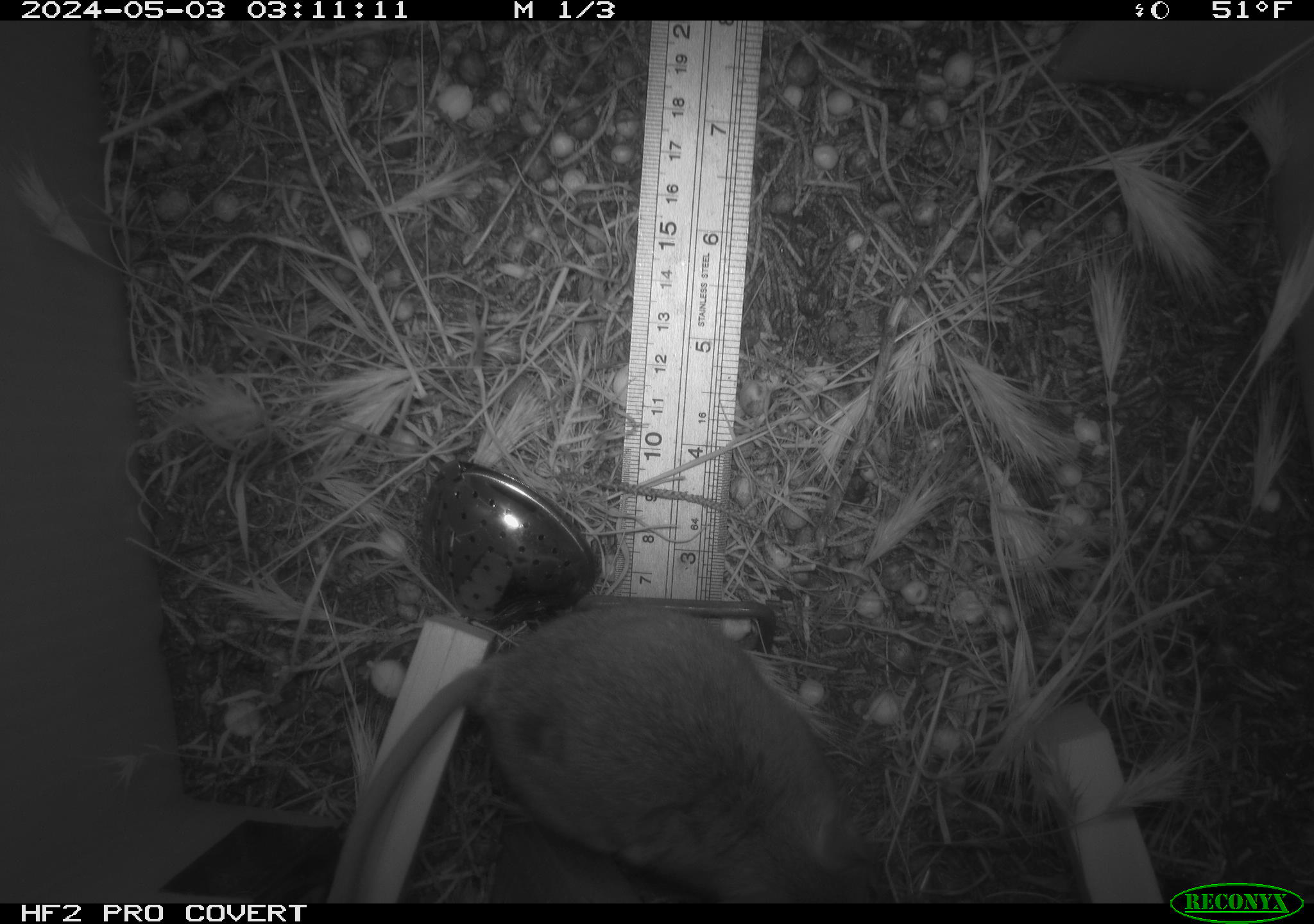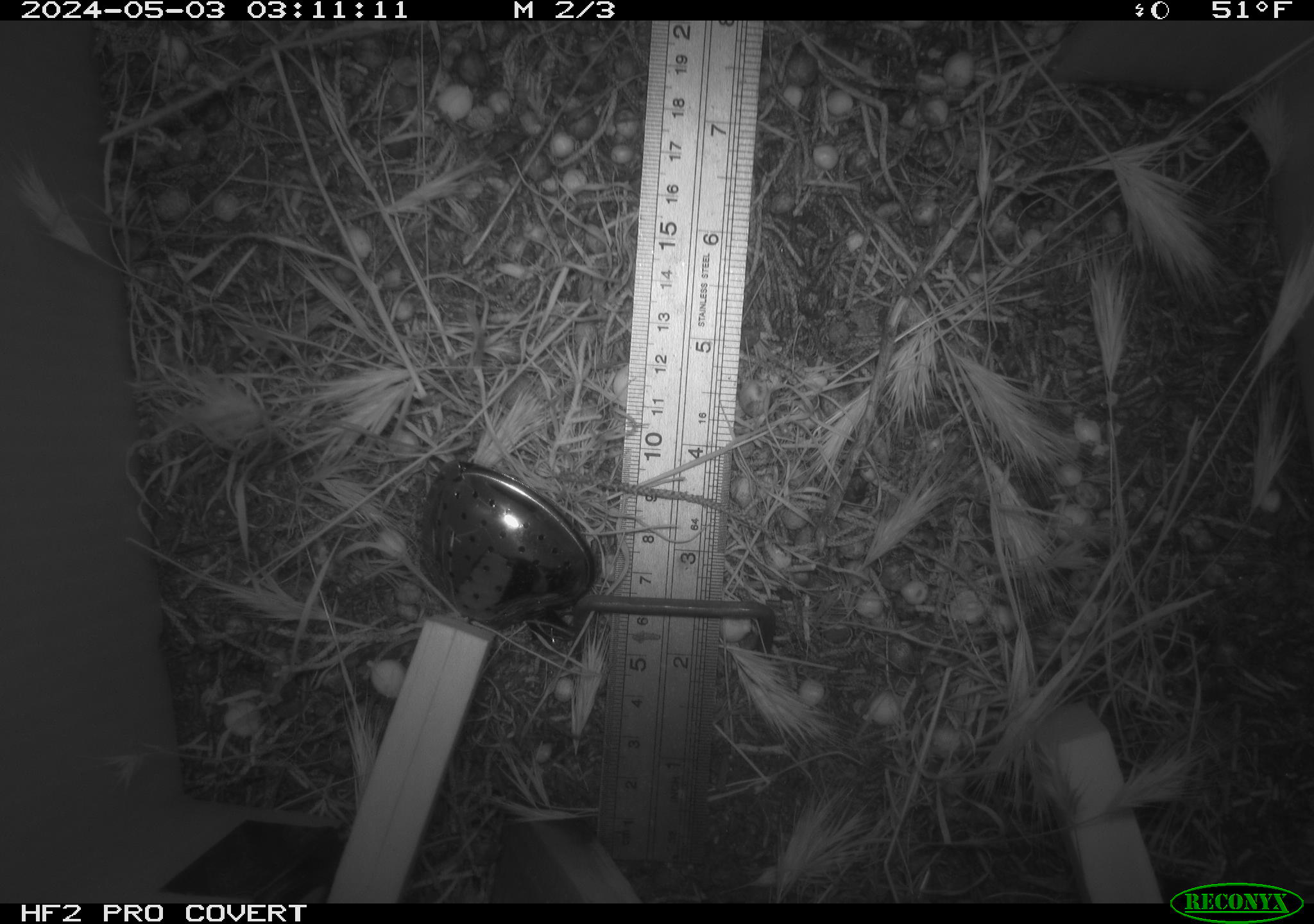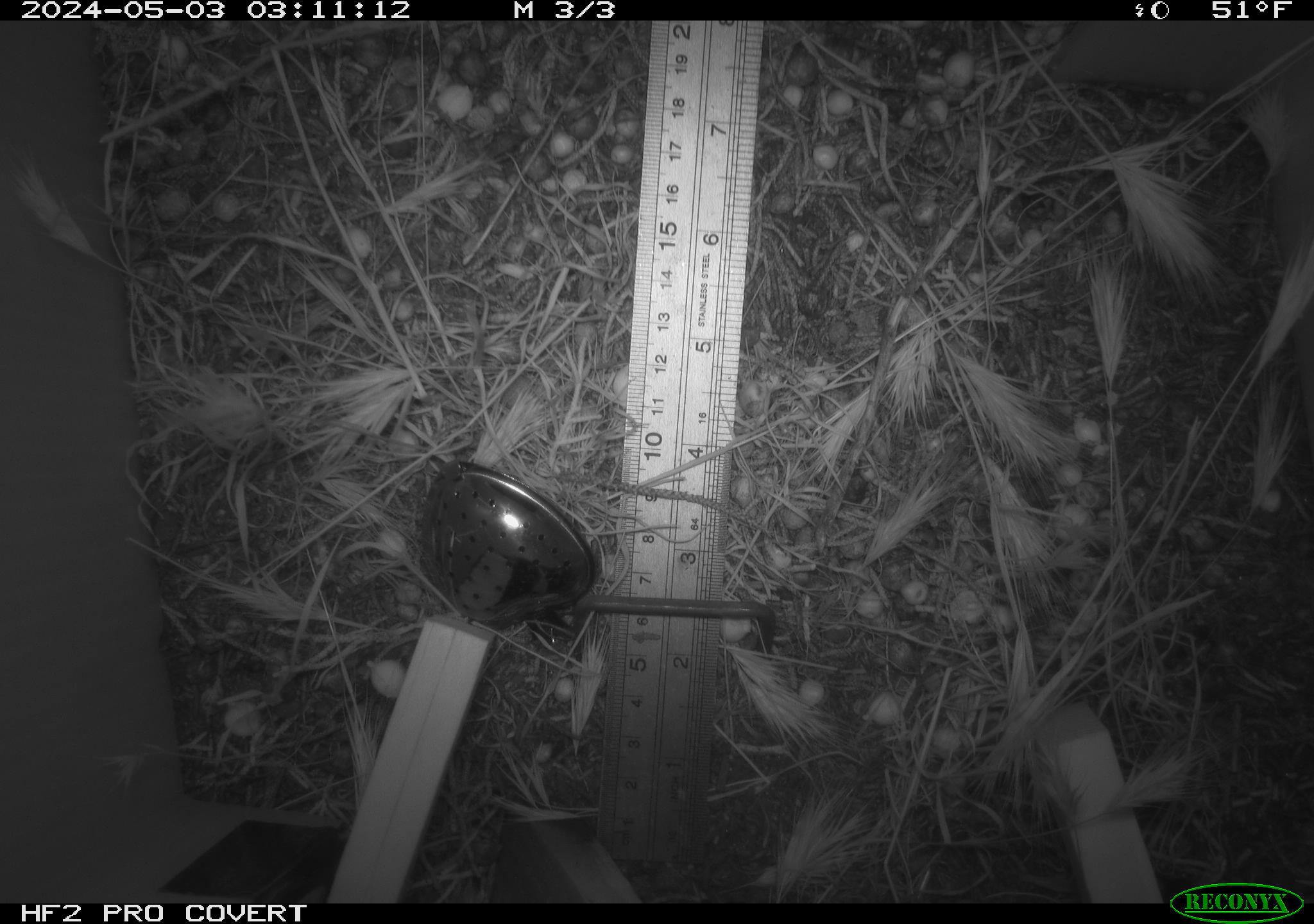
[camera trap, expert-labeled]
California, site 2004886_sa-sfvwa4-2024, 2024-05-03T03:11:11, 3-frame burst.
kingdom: Animalia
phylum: Chordata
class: Mammalia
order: Rodentia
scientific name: Rodentia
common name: mouse species